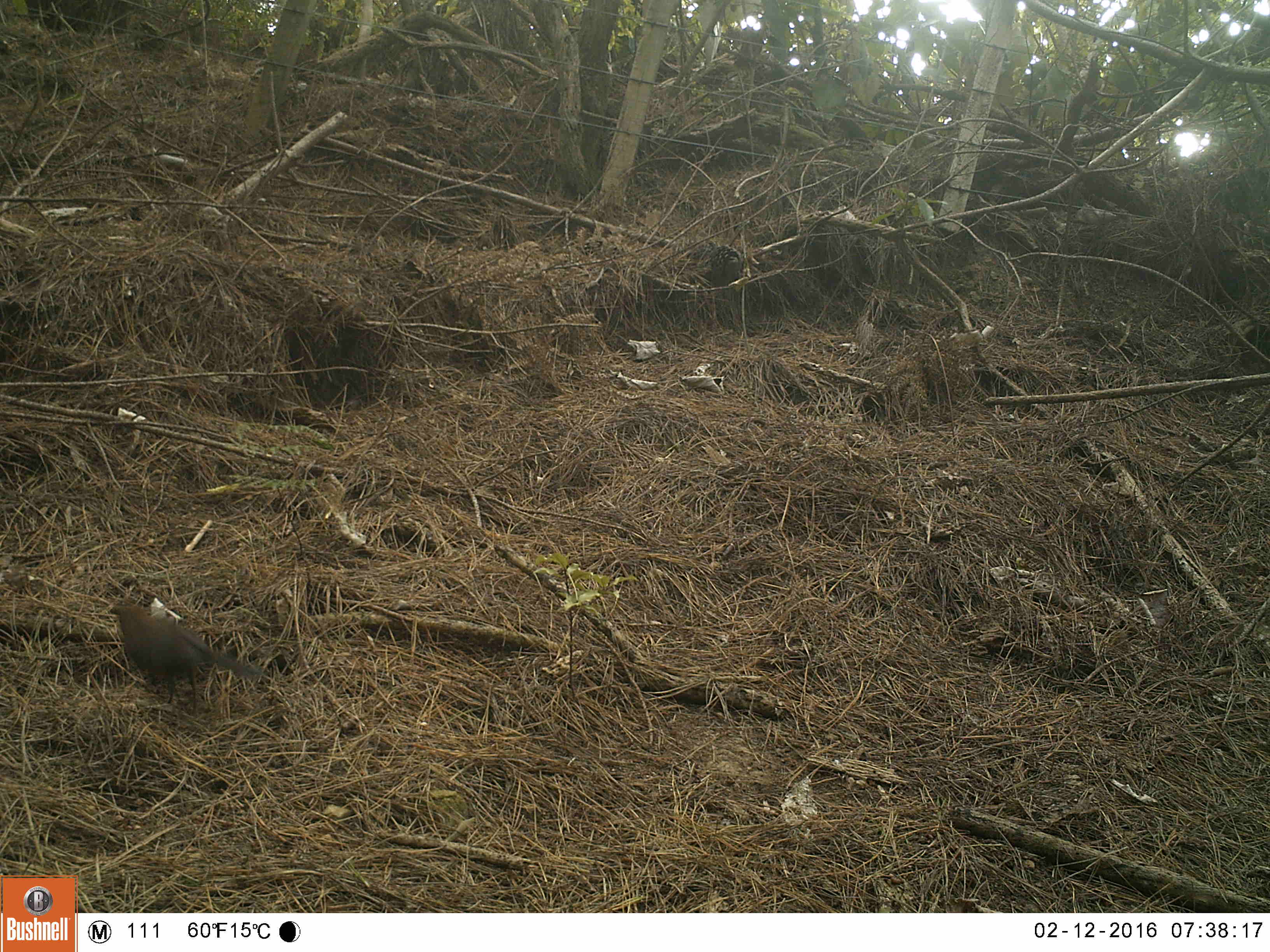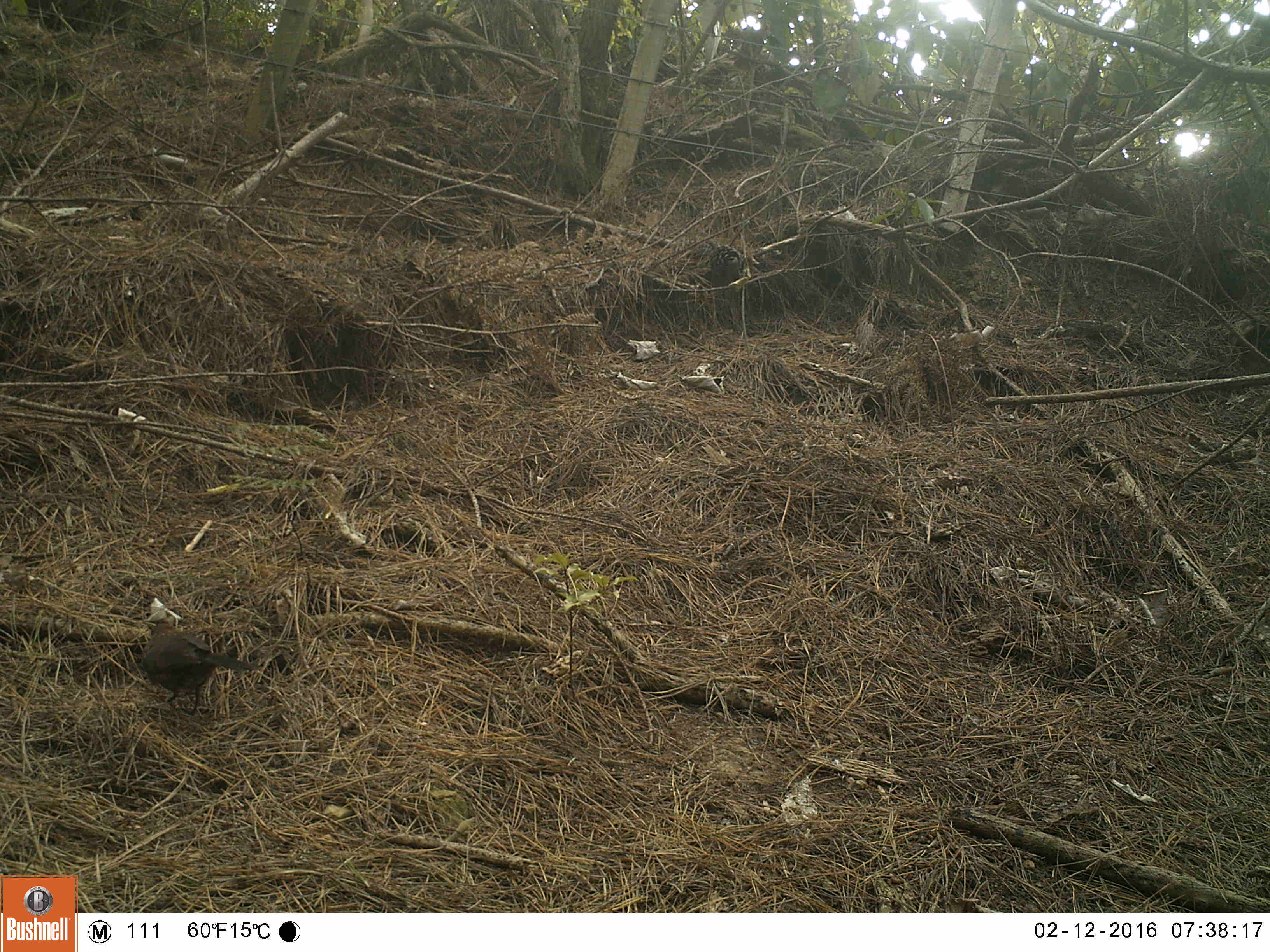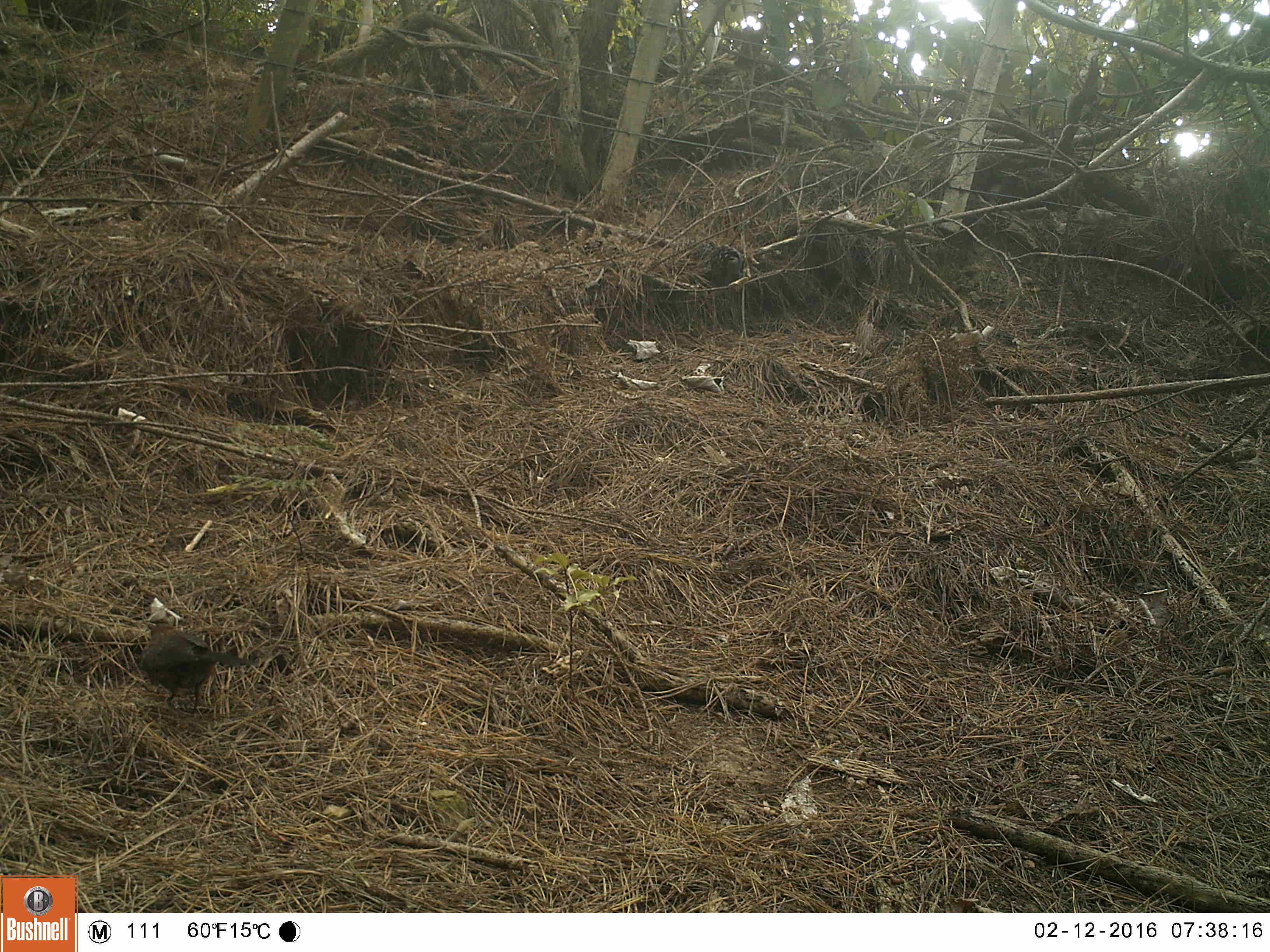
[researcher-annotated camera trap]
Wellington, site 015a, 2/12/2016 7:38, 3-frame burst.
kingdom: Animalia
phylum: Chordata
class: Aves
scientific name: Aves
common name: bird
Bird (Aves).